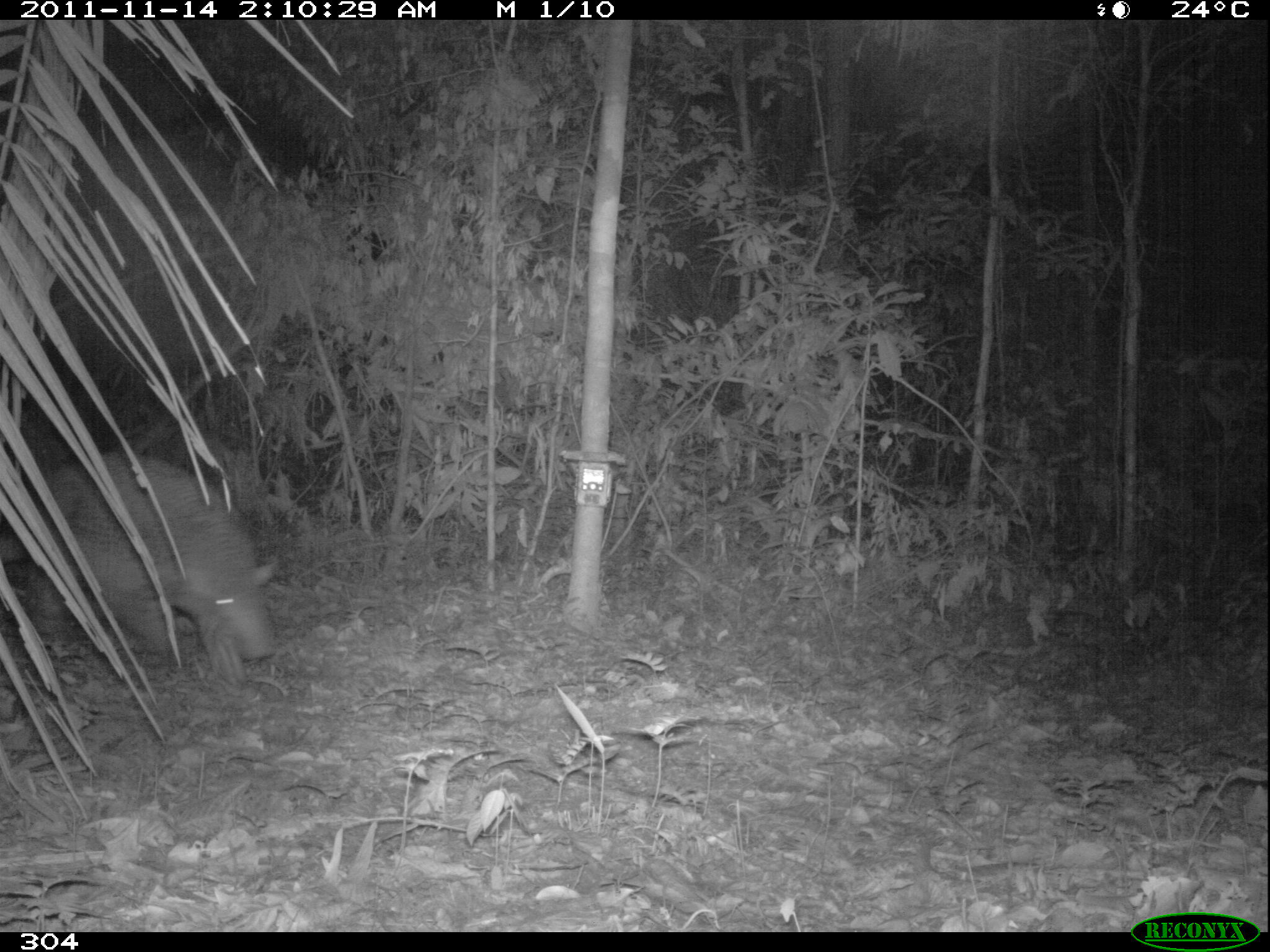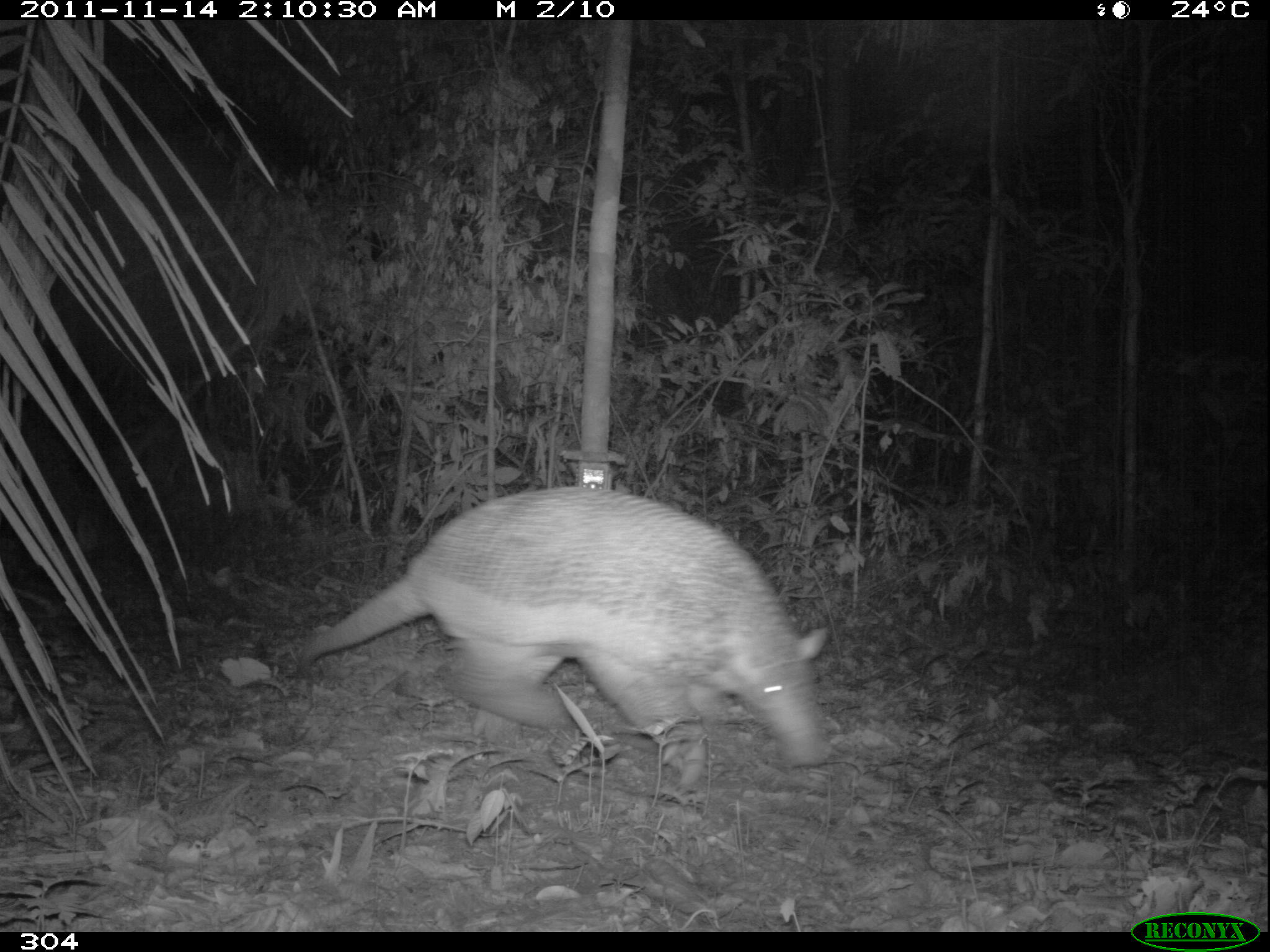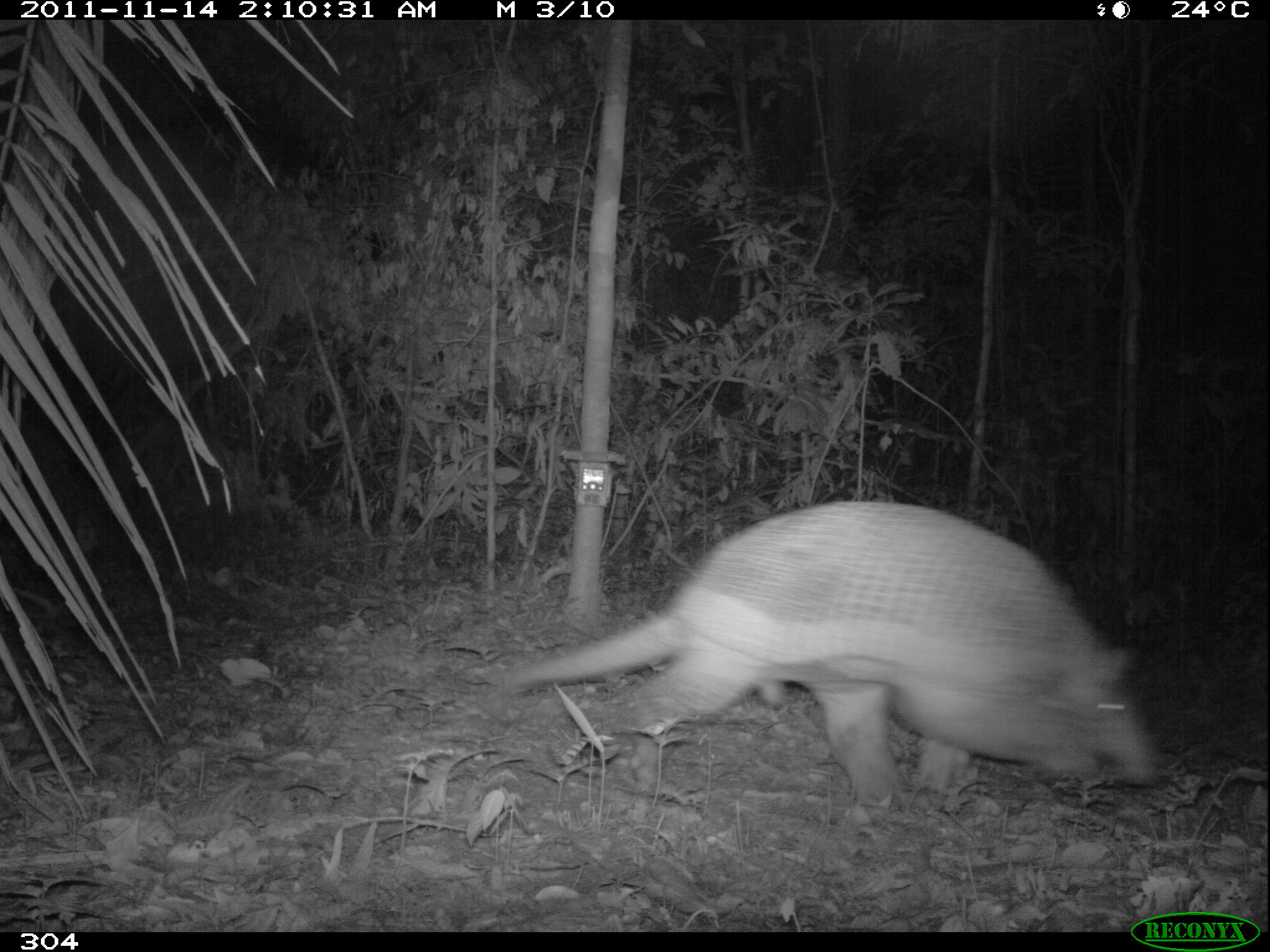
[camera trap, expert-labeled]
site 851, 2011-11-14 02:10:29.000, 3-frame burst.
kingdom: Animalia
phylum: Chordata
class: Mammalia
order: Cingulata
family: Chlamyphoridae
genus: Priodontes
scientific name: Priodontes maximus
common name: giant armadillo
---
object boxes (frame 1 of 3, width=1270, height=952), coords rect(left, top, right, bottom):
priodontes maximus: rect(2, 450, 275, 661)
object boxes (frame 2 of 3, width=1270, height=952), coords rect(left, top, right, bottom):
priodontes maximus: rect(296, 486, 834, 767)